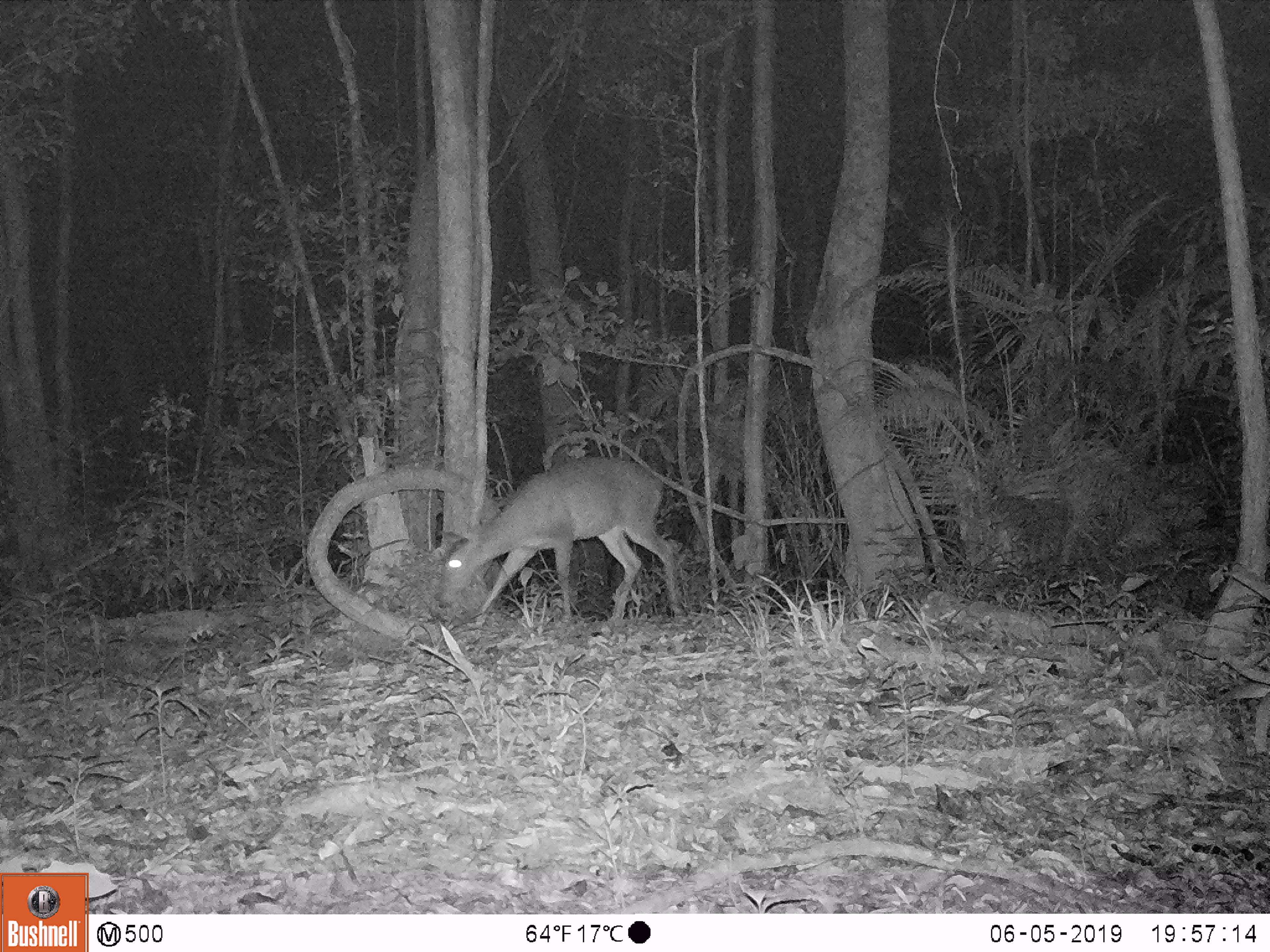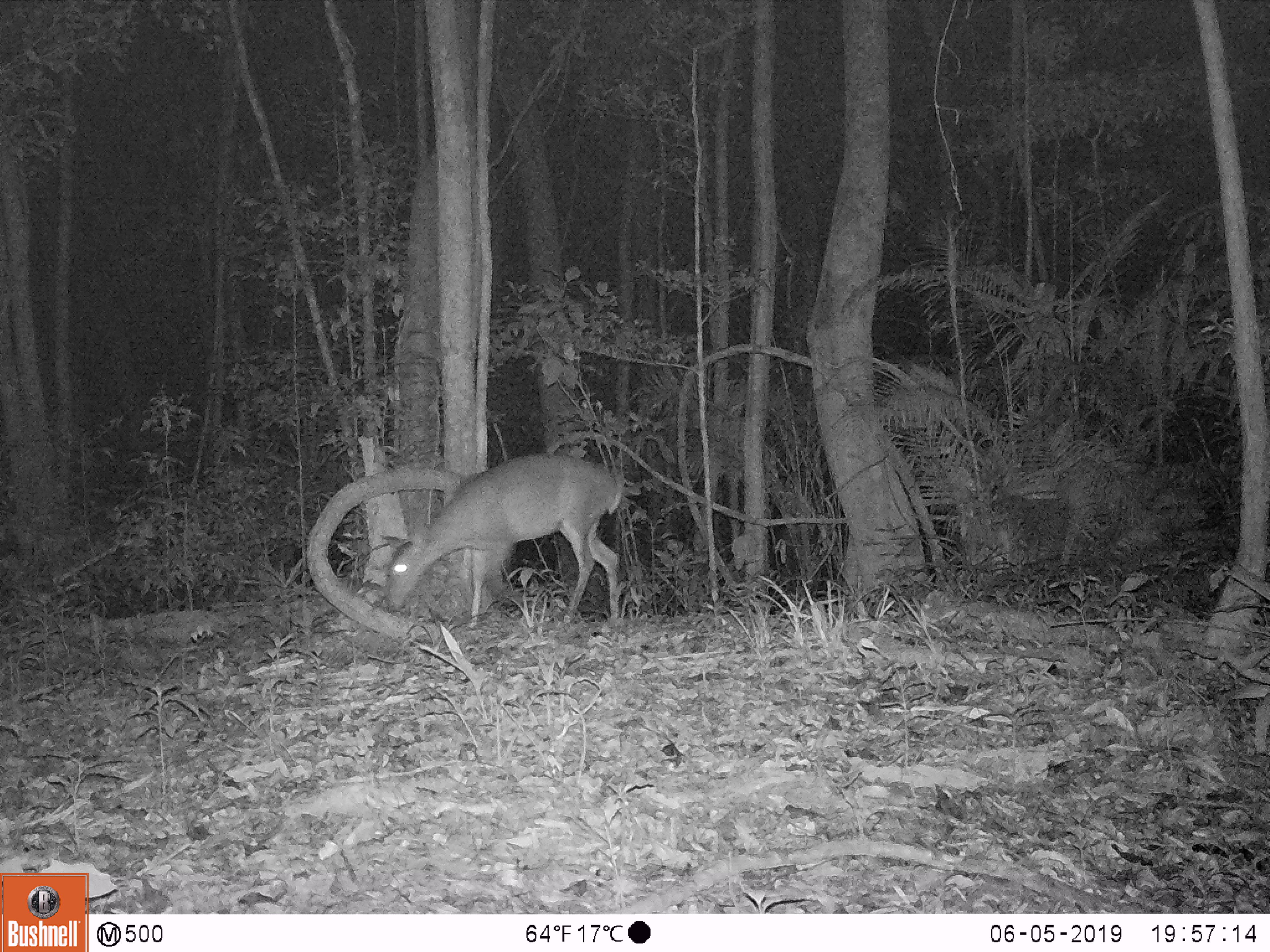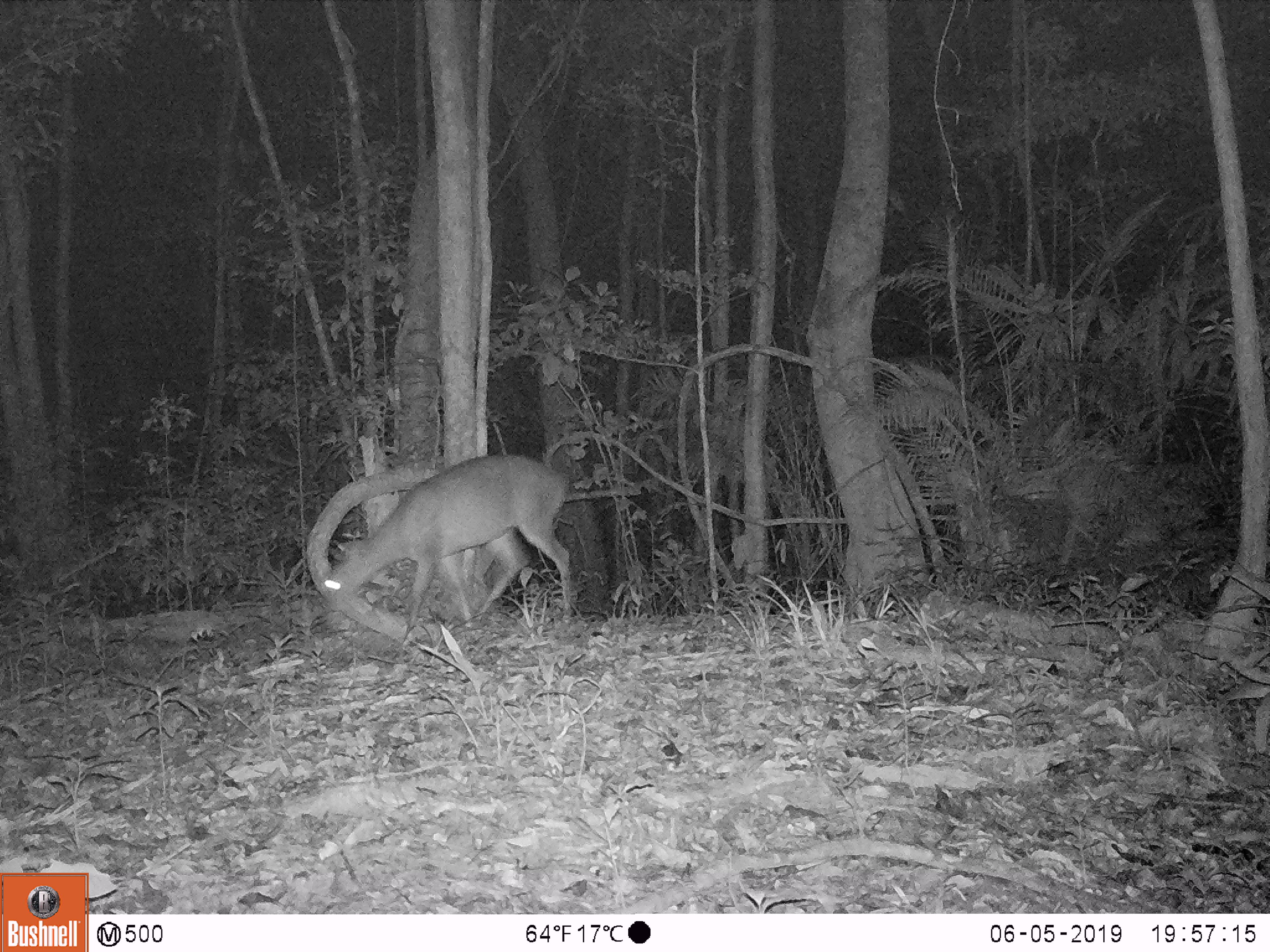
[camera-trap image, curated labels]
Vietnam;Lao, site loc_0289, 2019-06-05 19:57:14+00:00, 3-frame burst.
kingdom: Animalia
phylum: Chordata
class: Mammalia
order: Artiodactyla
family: Cervidae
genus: Muntiacus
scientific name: Muntiacus vuquangensis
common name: large-antlered muntjac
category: large antlered muntjac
Large antlered muntjac (large-antlered muntjac) (Muntiacus vuquangensis). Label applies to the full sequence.